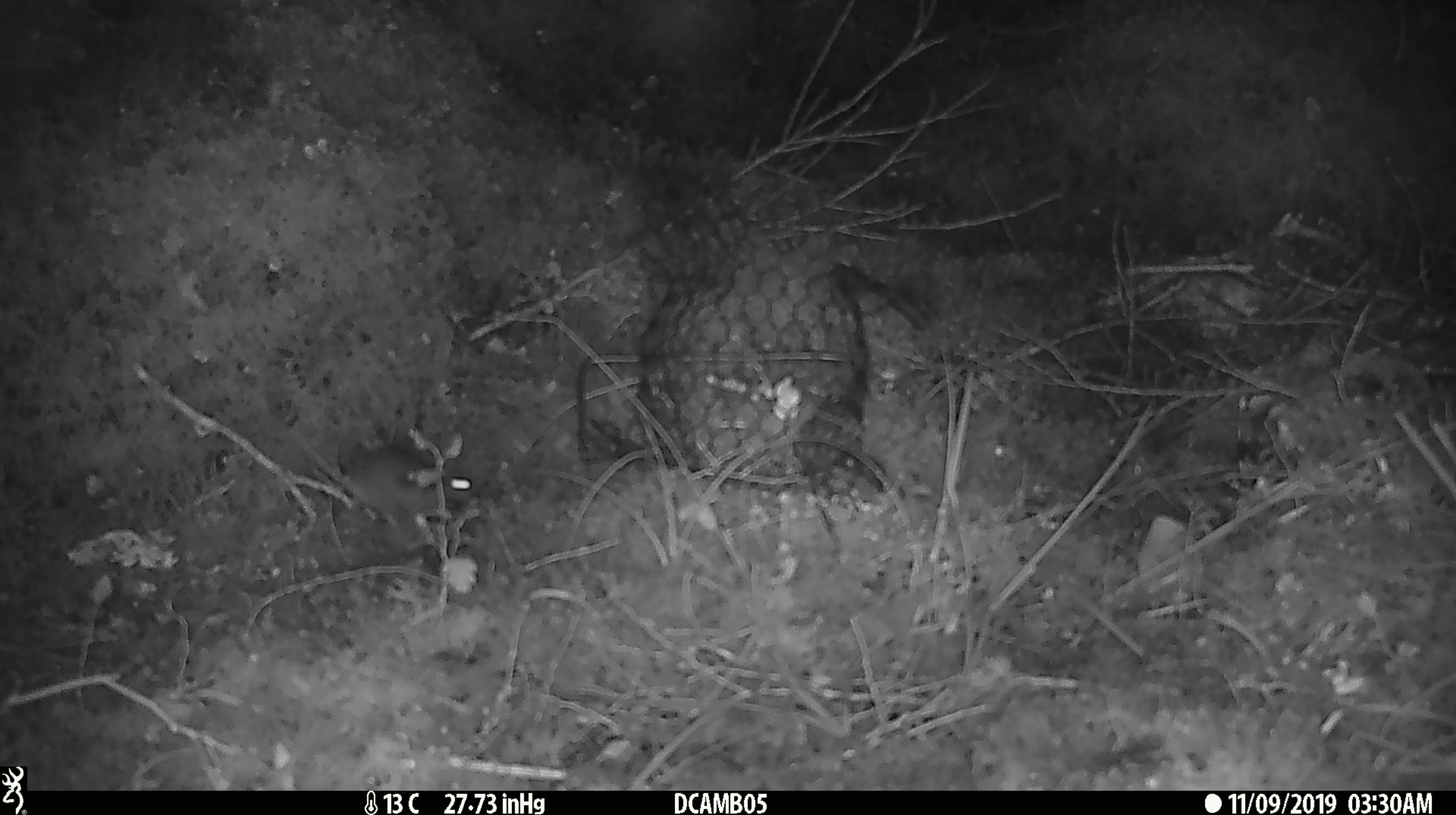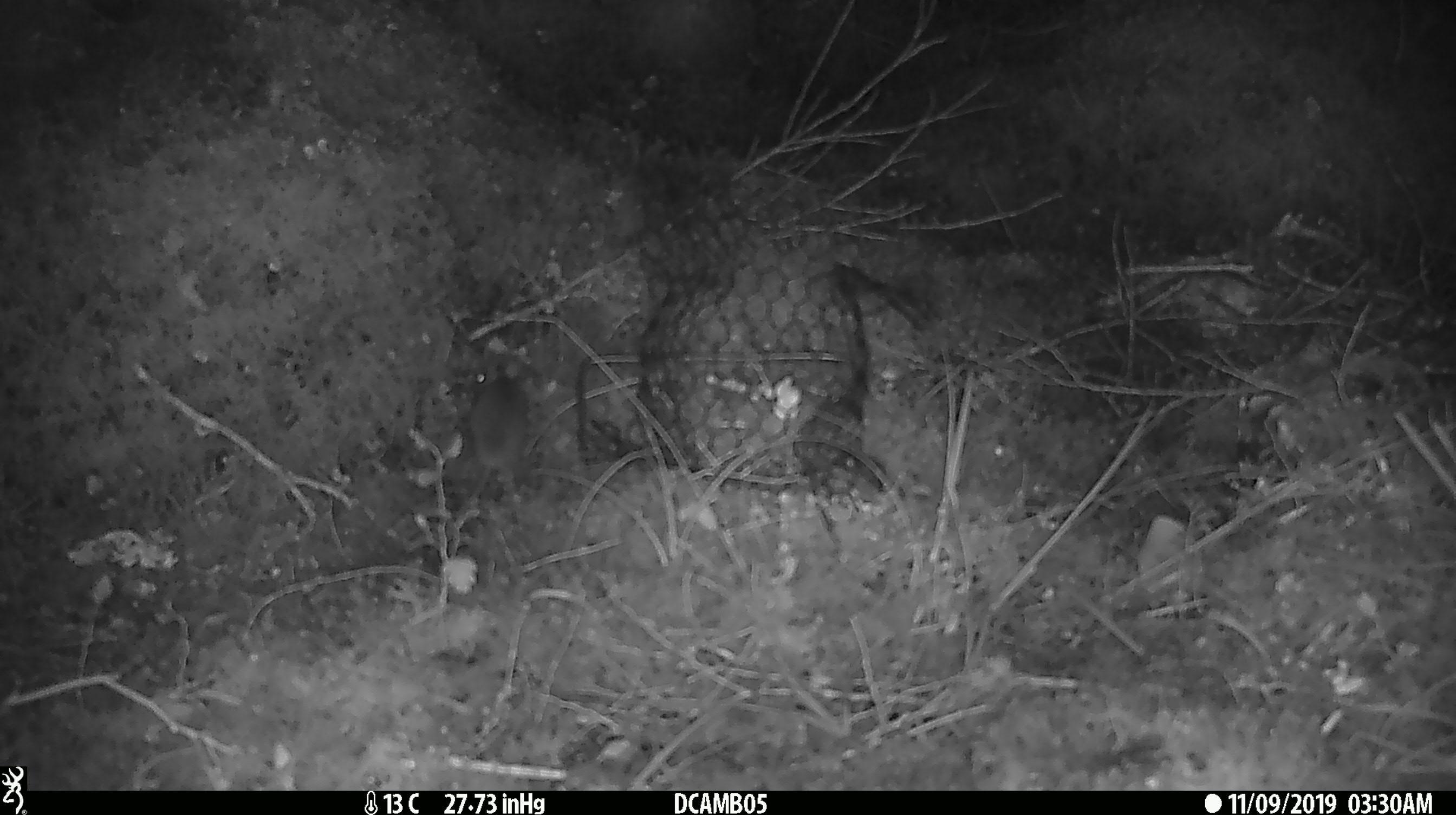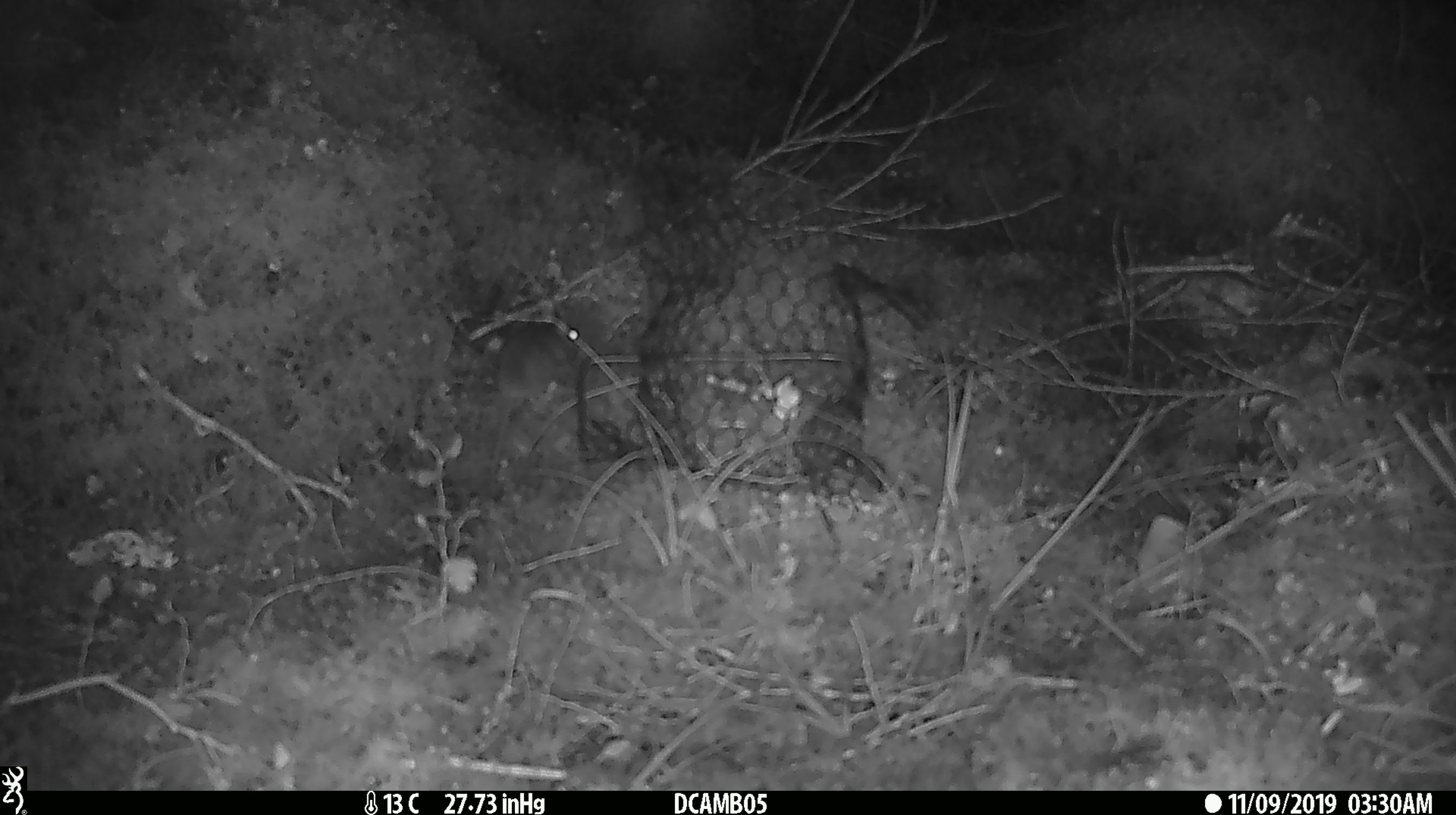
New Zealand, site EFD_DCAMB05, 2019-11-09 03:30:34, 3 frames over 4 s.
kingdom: Animalia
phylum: Chordata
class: Mammalia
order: Rodentia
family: Muridae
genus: Mus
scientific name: Mus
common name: mouse